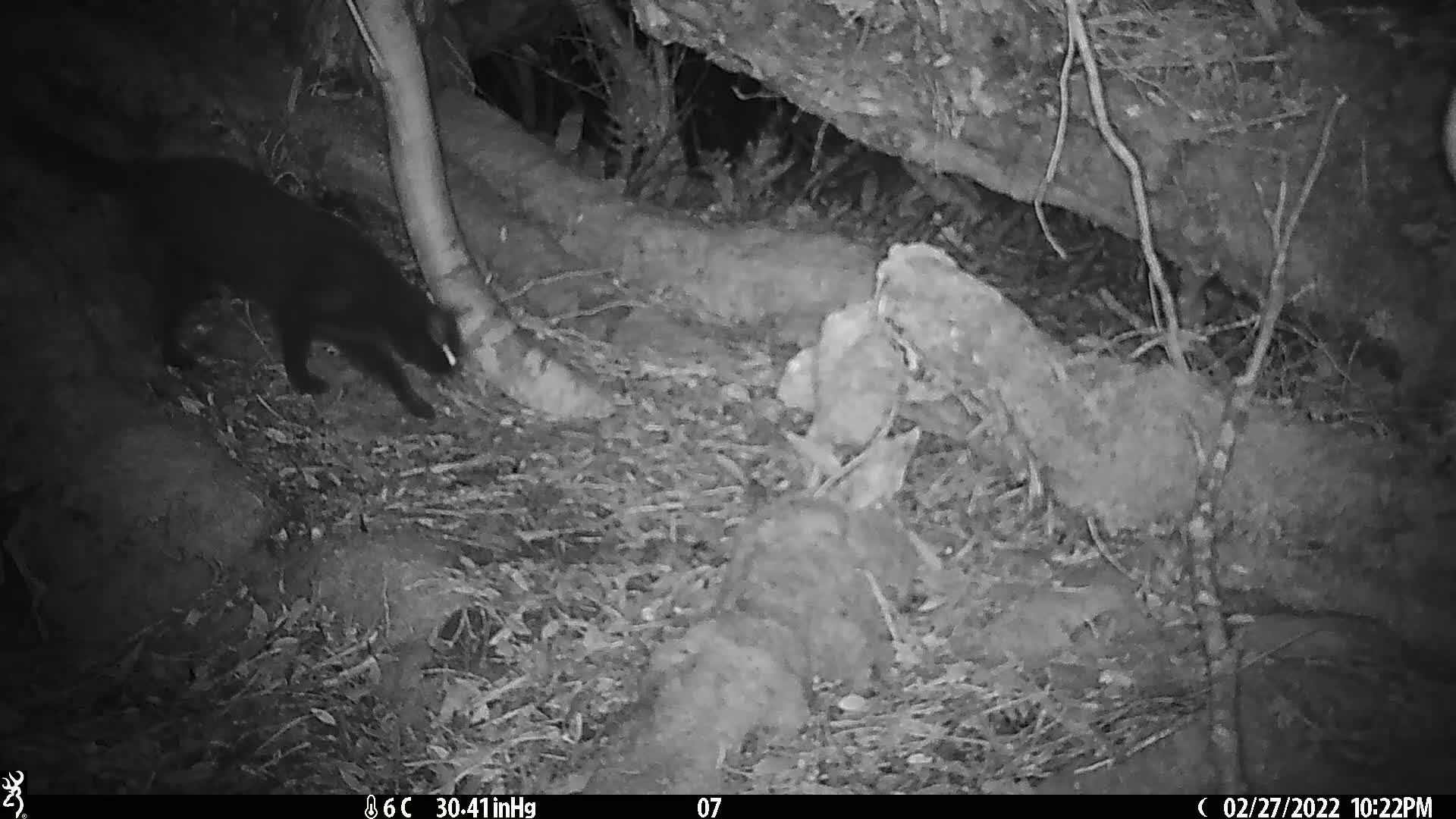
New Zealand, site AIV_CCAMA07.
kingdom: Animalia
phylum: Chordata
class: Mammalia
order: Carnivora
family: Felidae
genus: Felis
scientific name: Felis catus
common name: domestic cat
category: cat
Cat (domestic cat) (Felis catus).